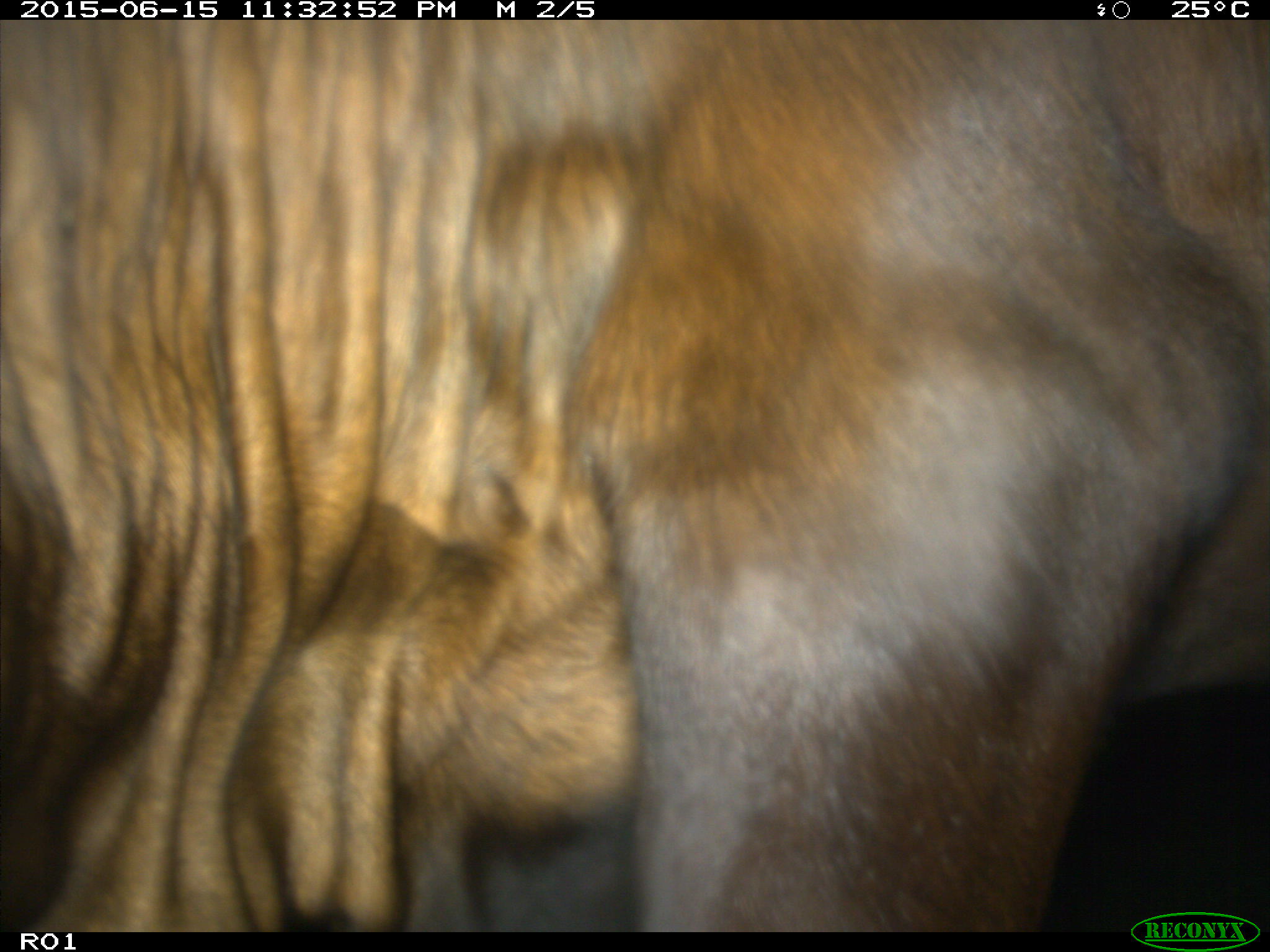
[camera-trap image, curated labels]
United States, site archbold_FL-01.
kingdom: Animalia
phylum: Chordata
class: Mammalia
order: Artiodactyla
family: Bovidae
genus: Bos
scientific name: Bos taurus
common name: domestic cow